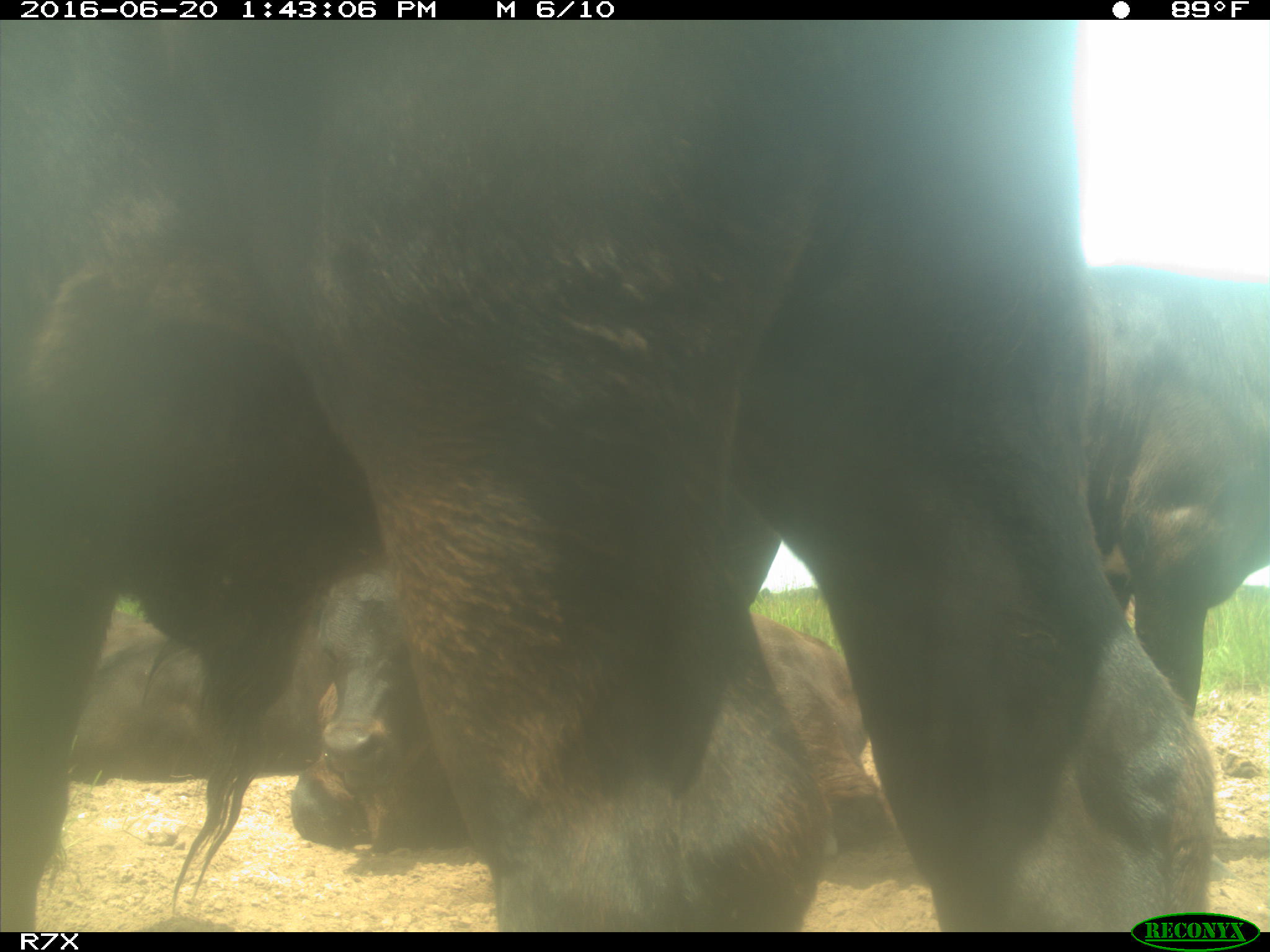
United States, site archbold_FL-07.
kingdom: Animalia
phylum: Chordata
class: Mammalia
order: Artiodactyla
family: Bovidae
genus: Bos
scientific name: Bos taurus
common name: domestic cow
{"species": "Bos taurus (domestic cow)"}